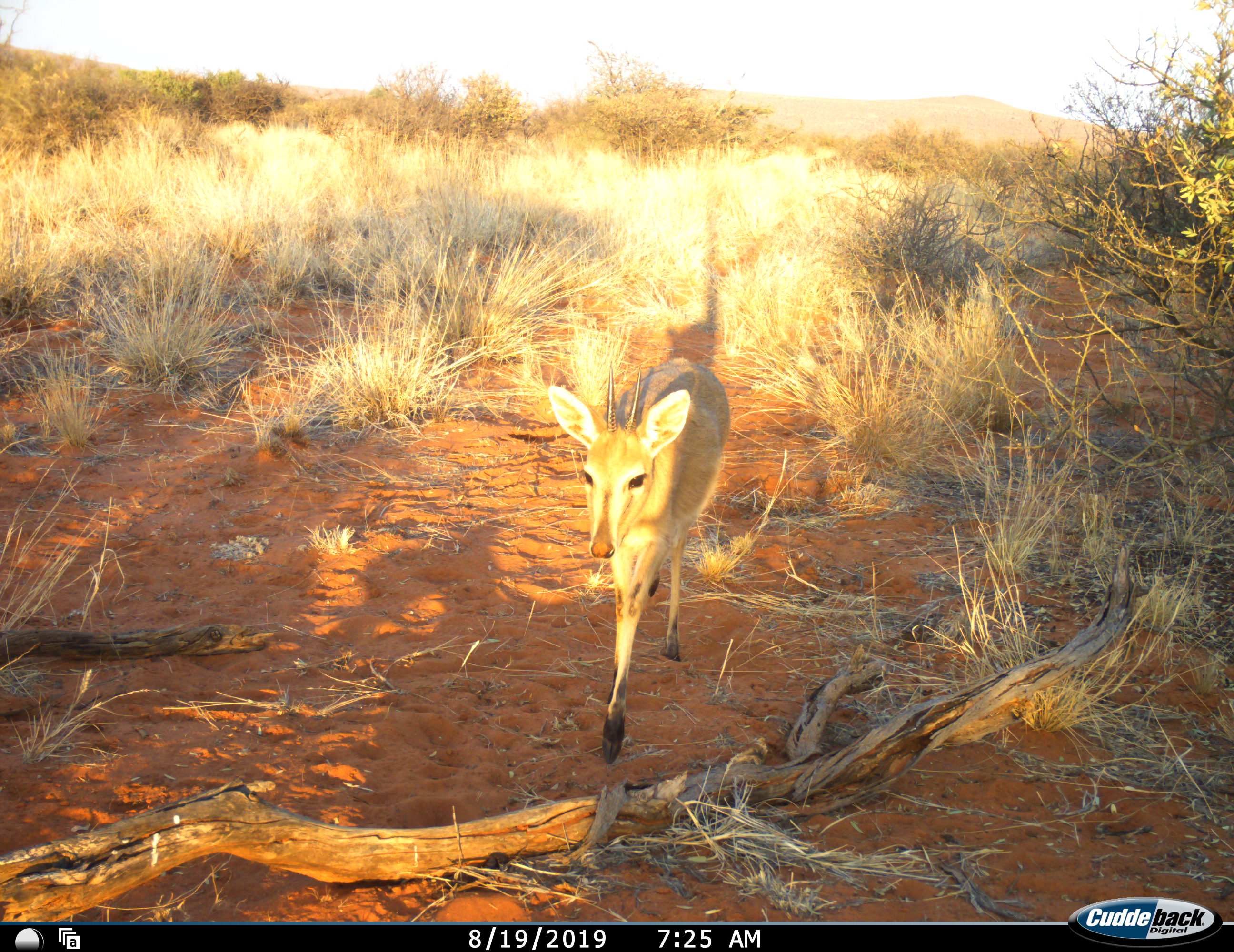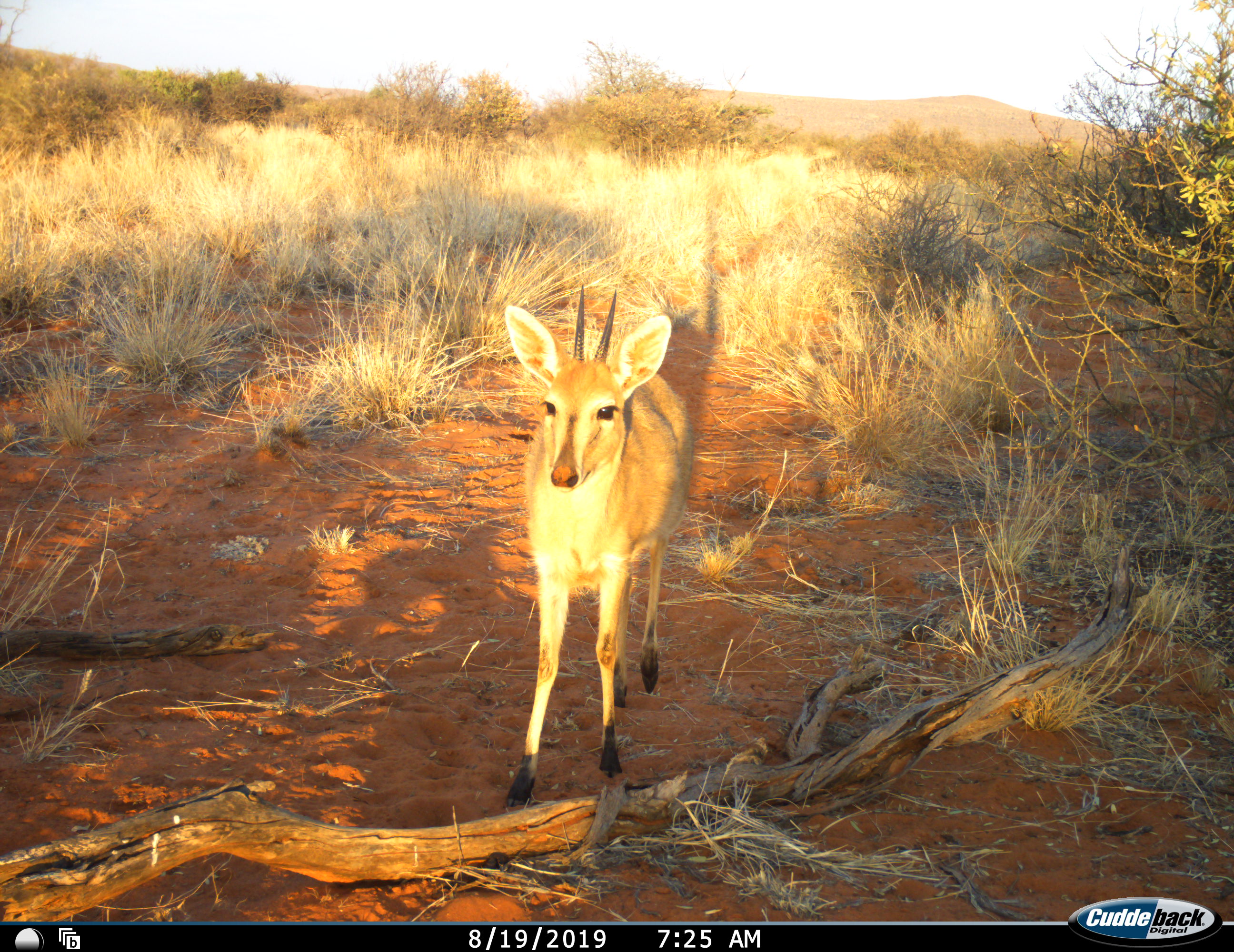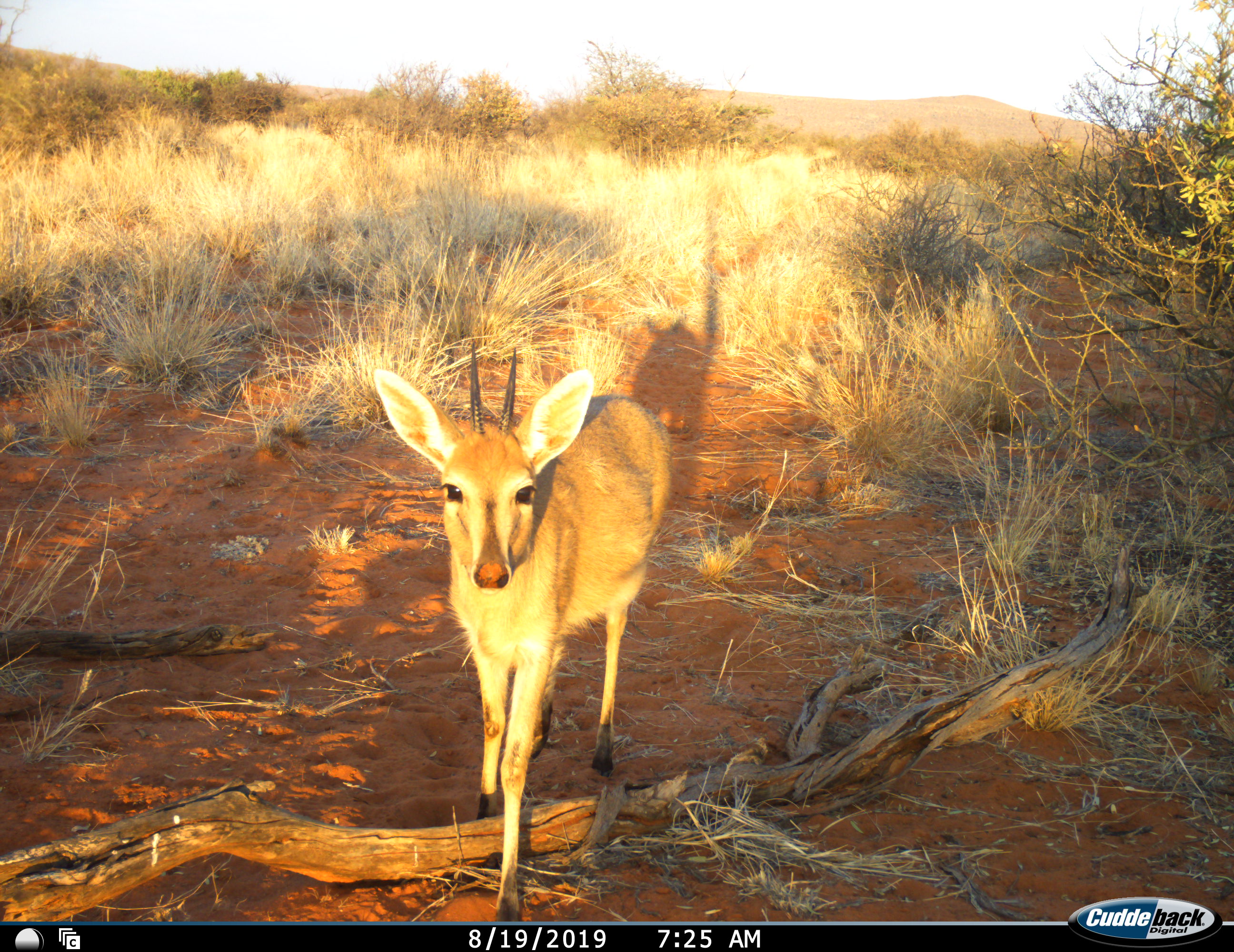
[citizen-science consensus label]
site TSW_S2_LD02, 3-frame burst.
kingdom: Animalia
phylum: Chordata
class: Mammalia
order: Artiodactyla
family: Bovidae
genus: Sylvicapra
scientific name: Sylvicapra grimmia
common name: common duiker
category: duikercommongrey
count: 1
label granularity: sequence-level